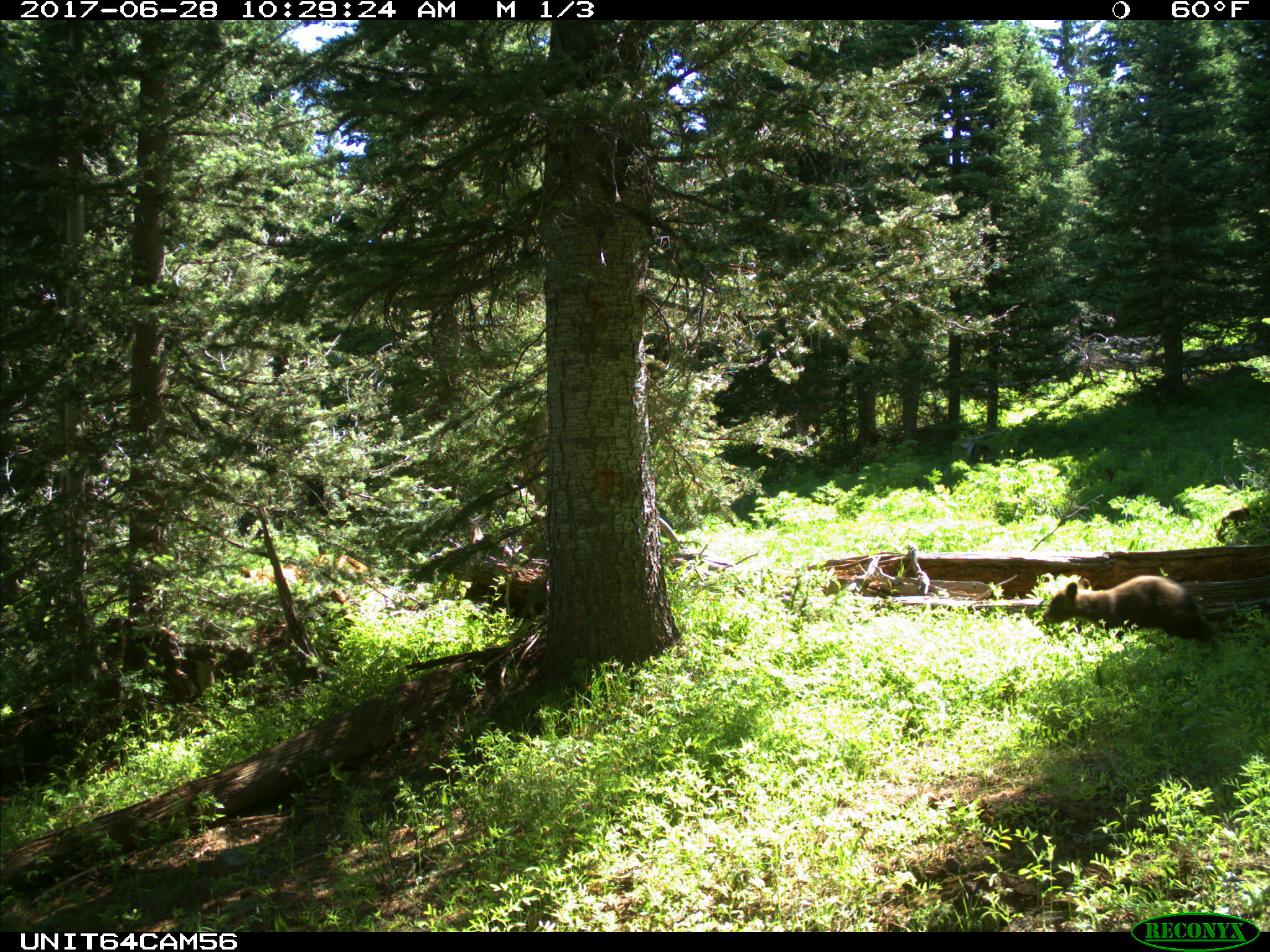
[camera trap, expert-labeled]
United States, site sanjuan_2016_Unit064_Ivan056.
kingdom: Animalia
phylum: Chordata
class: Mammalia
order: Carnivora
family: Ursidae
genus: Ursus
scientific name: Ursus americanus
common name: american black bear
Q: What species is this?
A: Ursus americanus (american black bear).